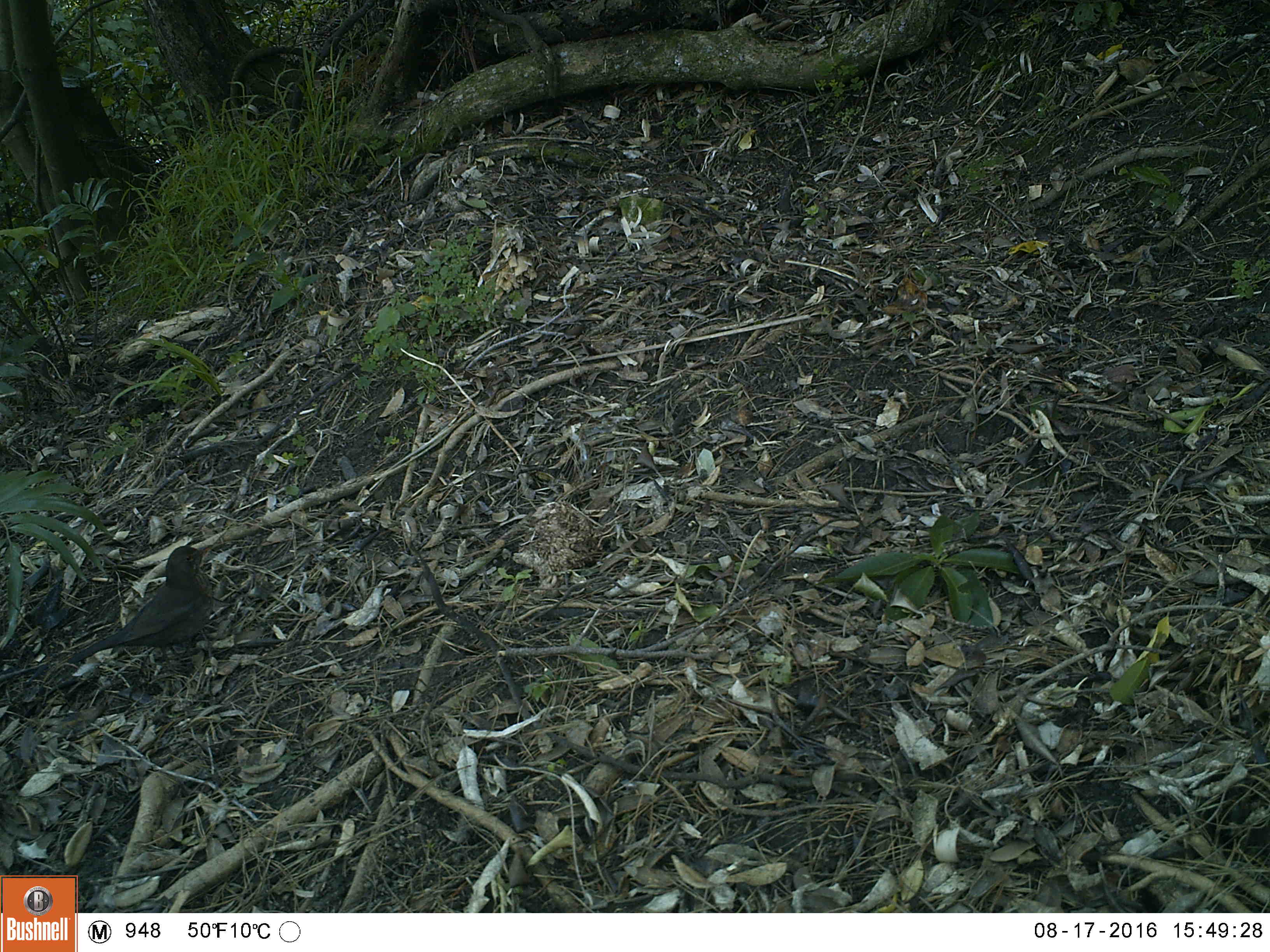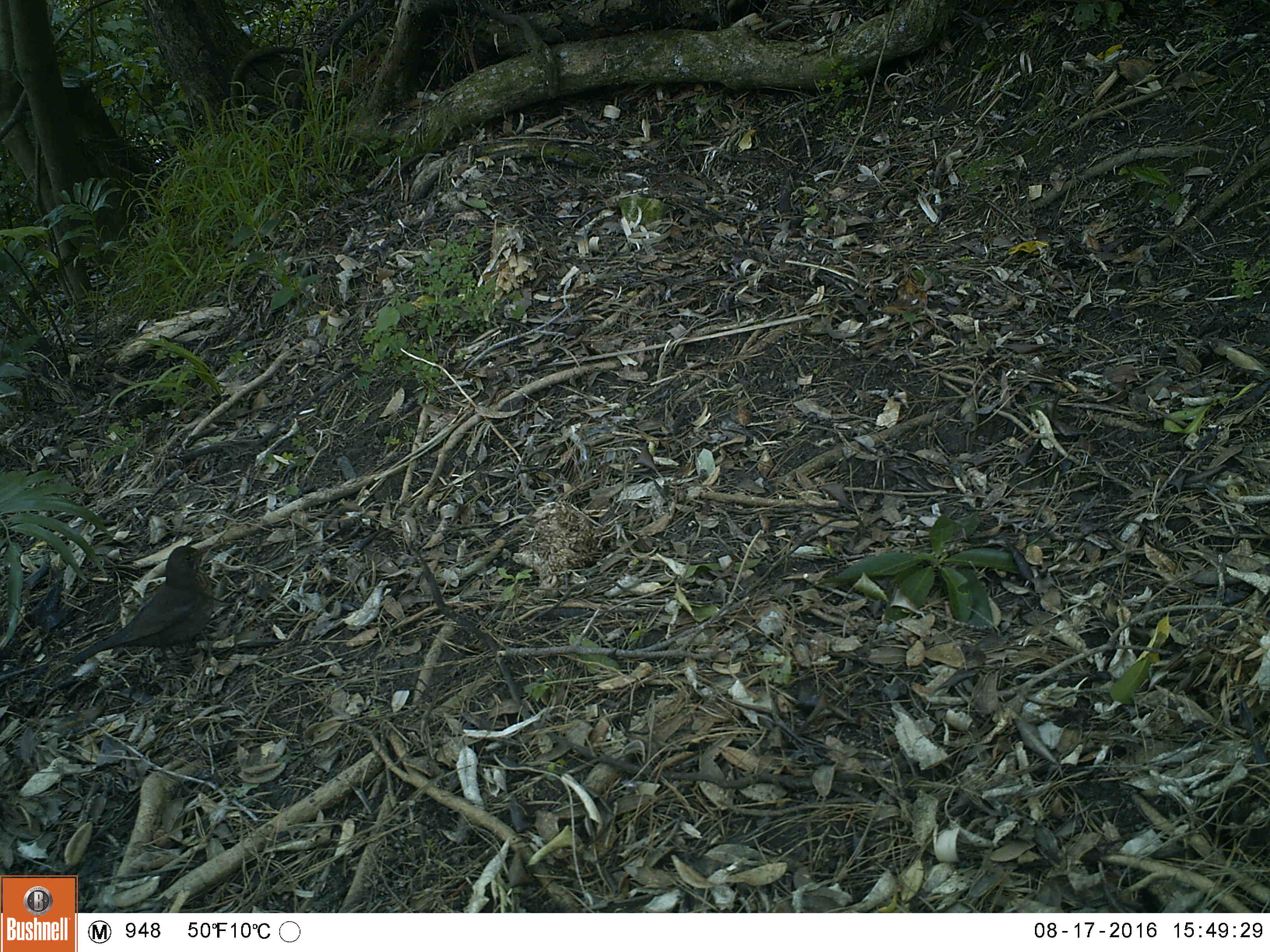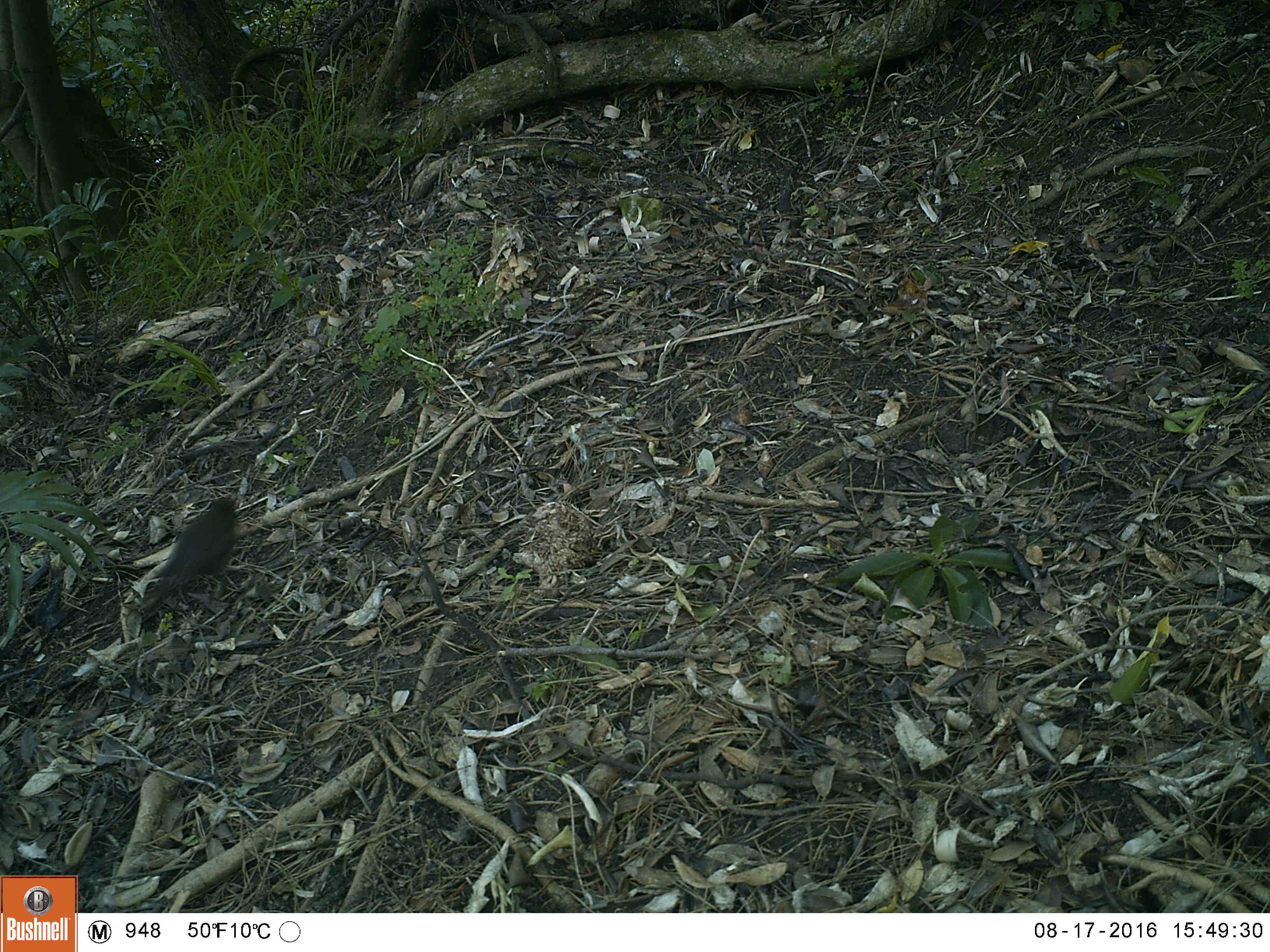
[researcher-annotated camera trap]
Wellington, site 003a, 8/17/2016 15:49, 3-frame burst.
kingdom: Animalia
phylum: Chordata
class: Aves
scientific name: Aves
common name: bird